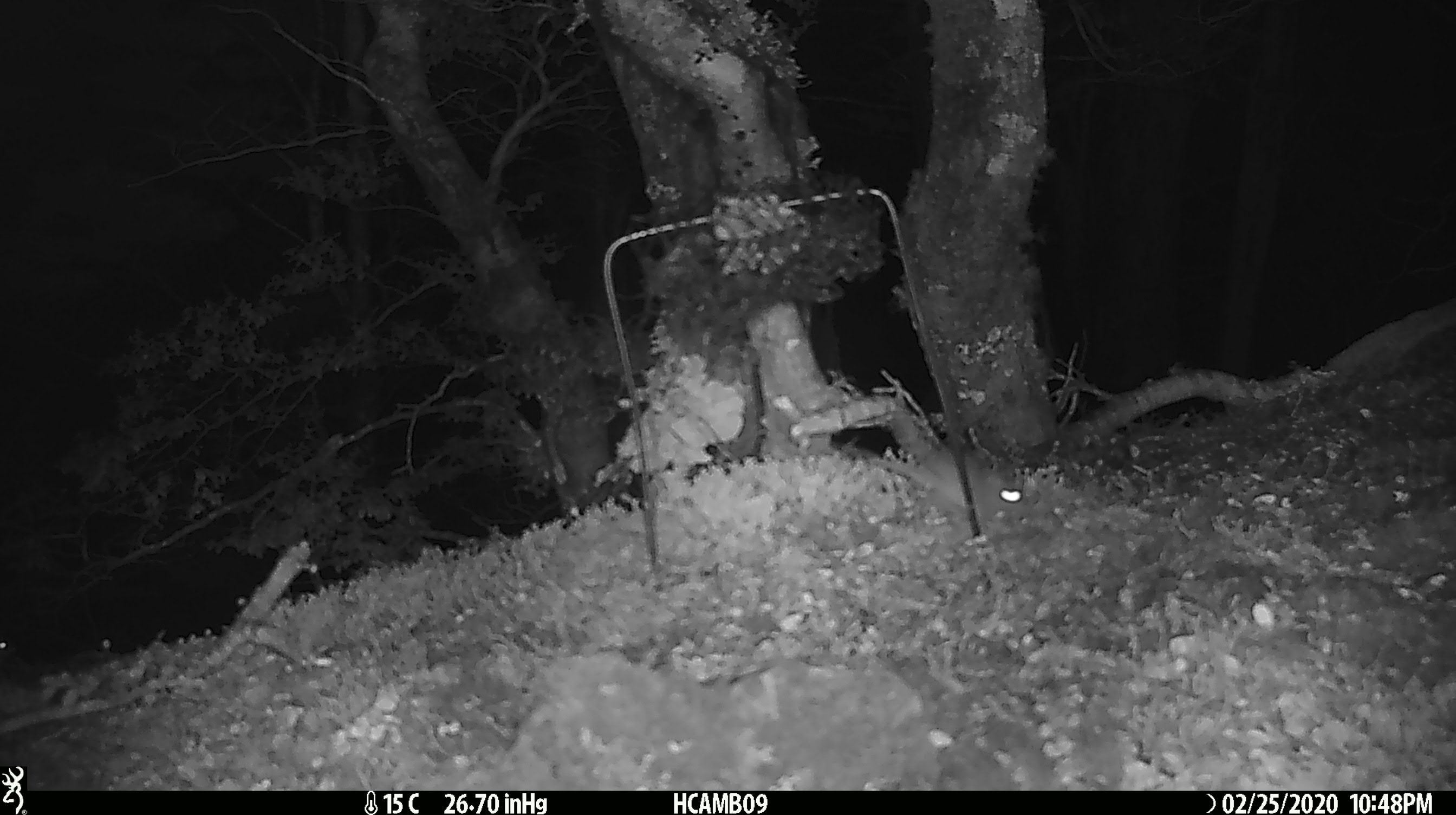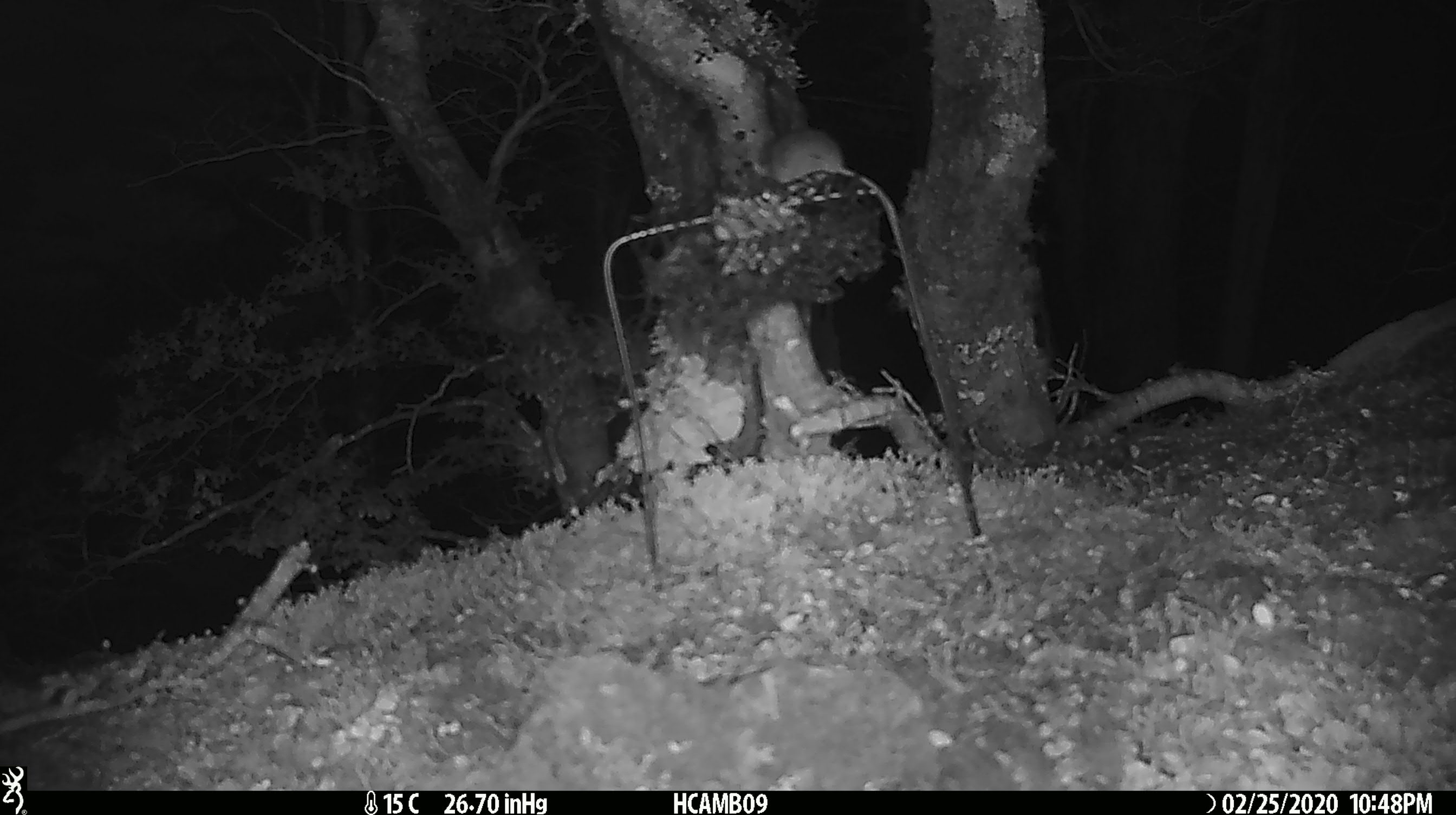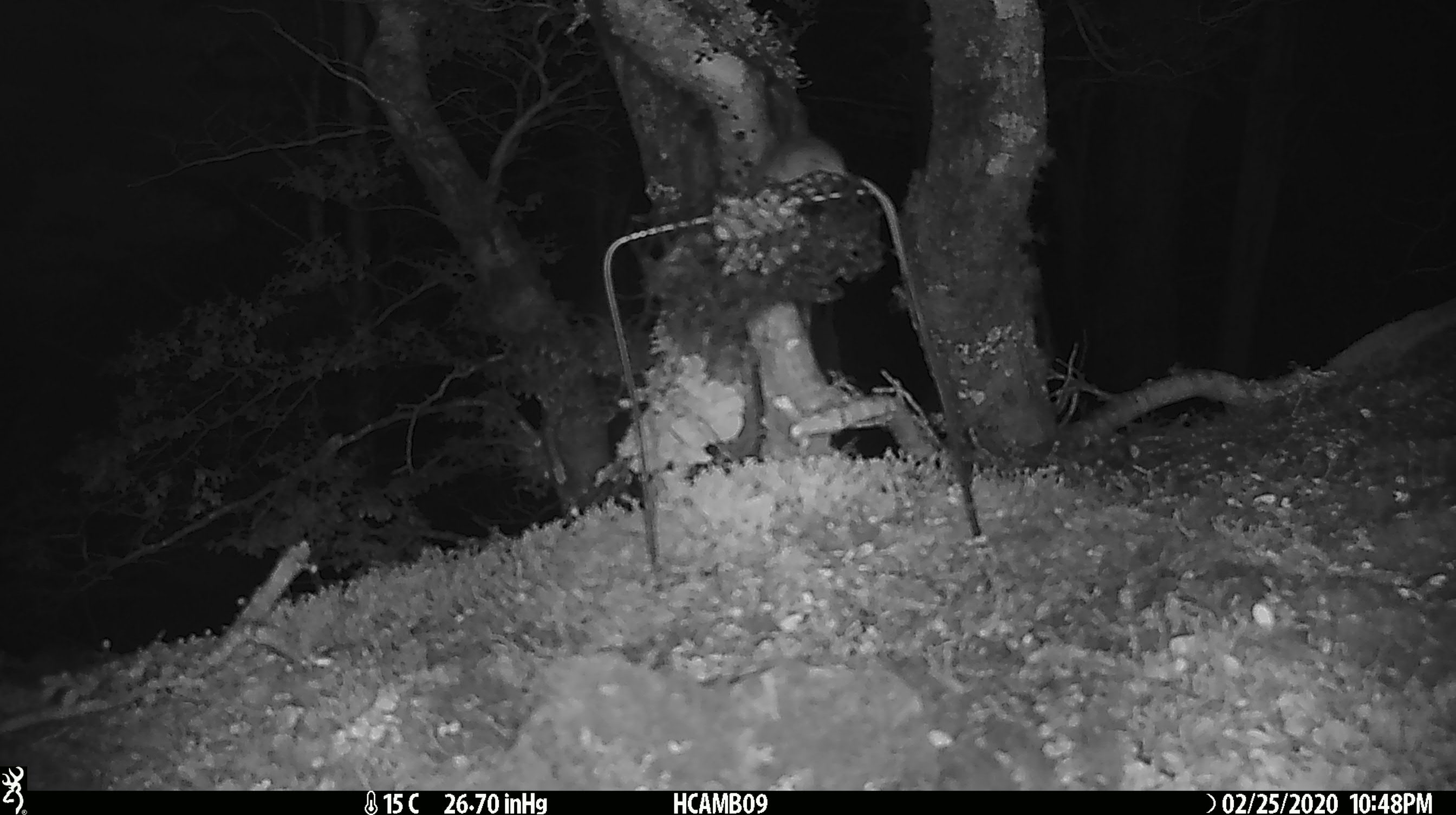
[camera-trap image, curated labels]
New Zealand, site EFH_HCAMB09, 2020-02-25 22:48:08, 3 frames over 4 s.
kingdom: Animalia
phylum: Chordata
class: Mammalia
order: Rodentia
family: Muridae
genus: Mus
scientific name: Mus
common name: mouse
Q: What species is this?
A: Mouse (Mus).